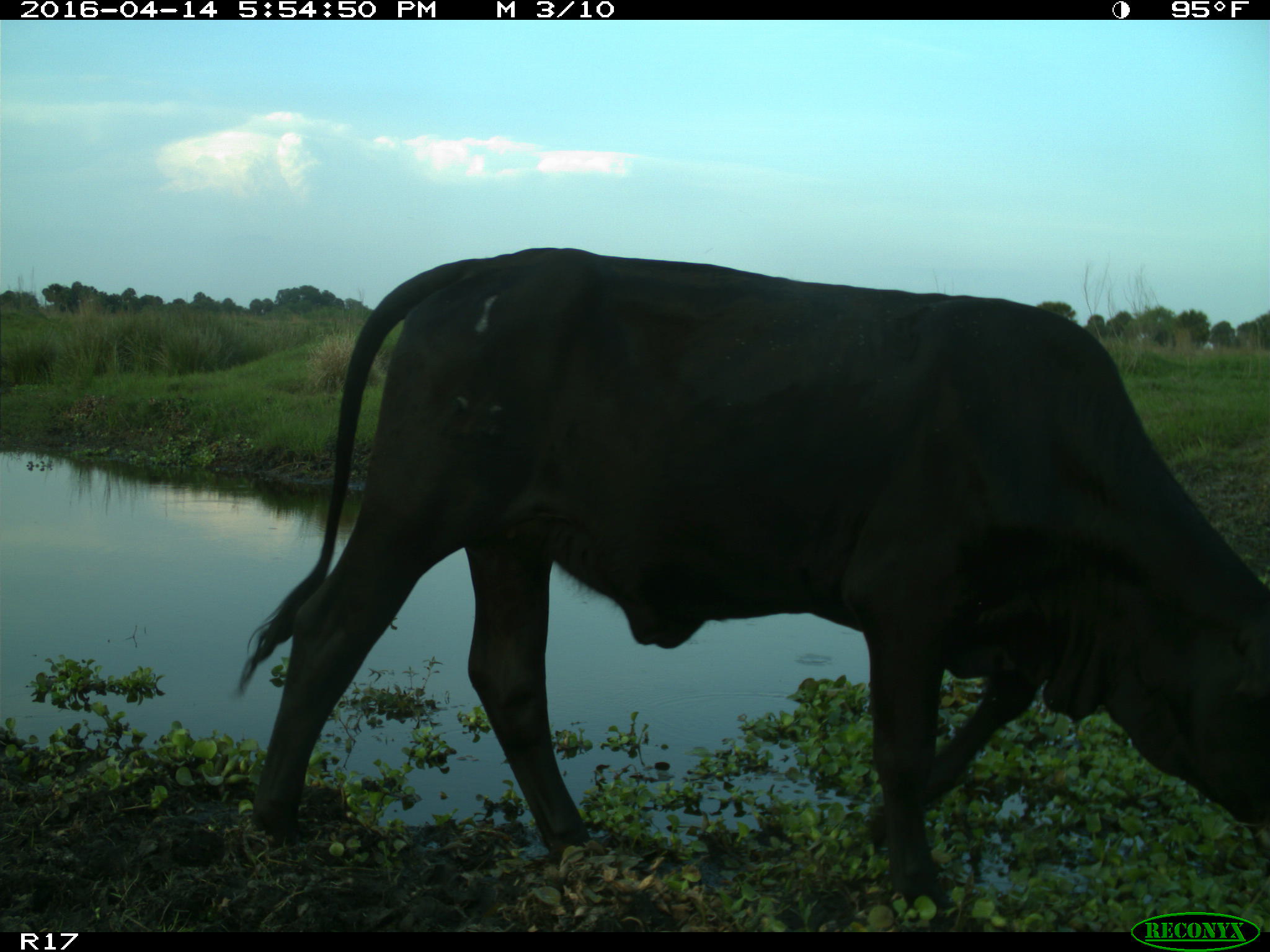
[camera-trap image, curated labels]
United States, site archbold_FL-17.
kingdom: Animalia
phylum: Chordata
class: Mammalia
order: Artiodactyla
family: Bovidae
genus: Bos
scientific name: Bos taurus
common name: domestic cow